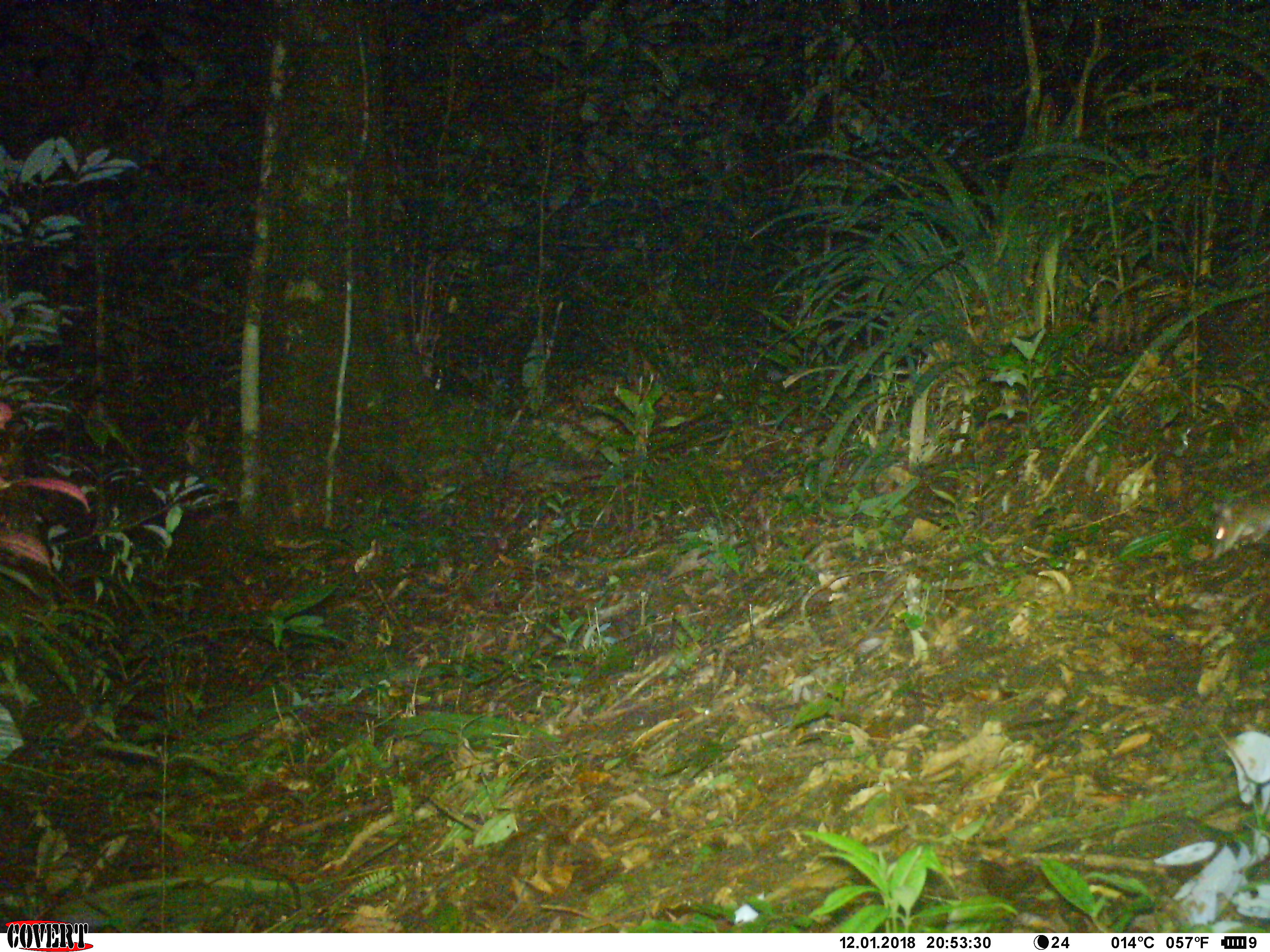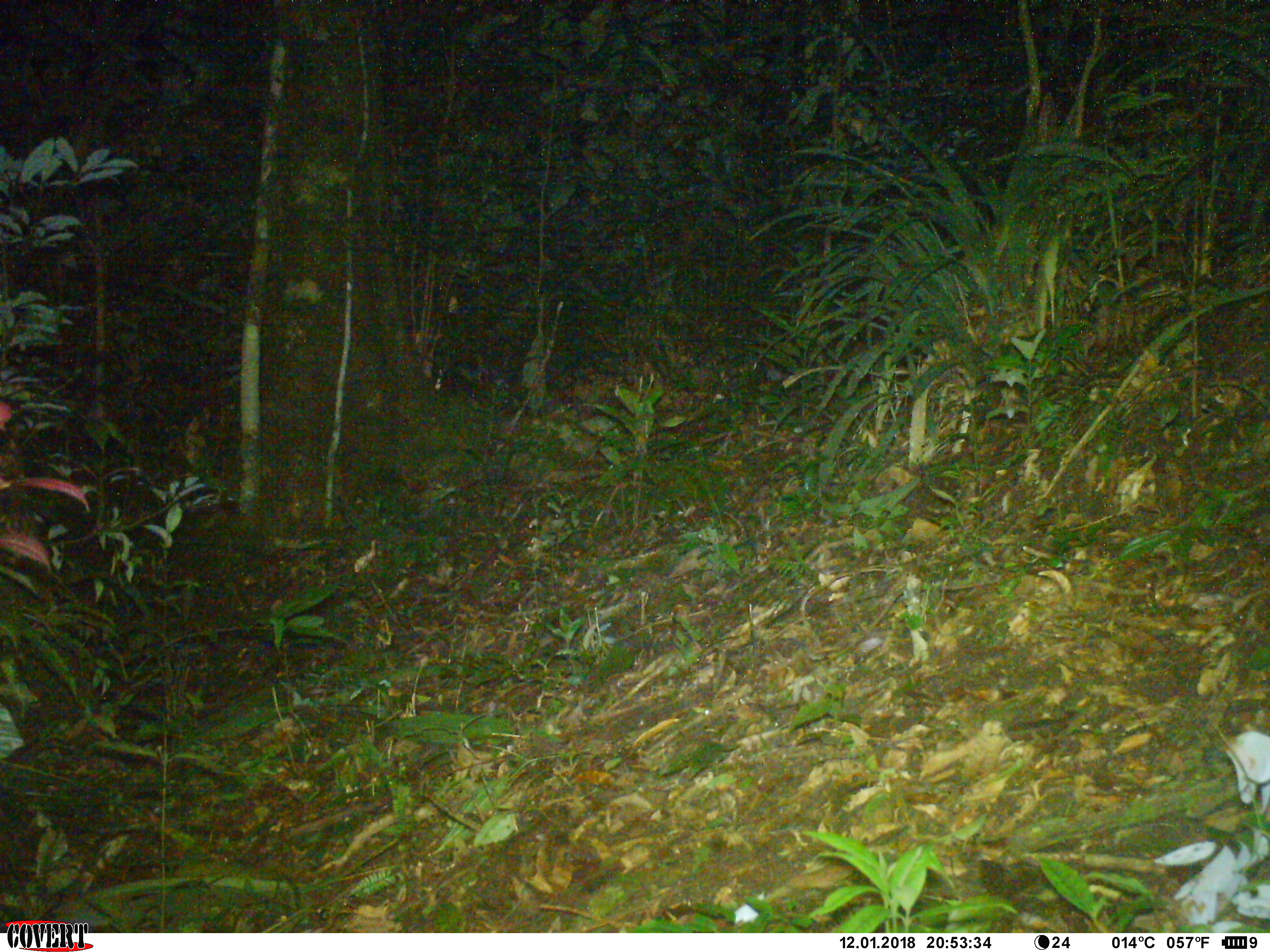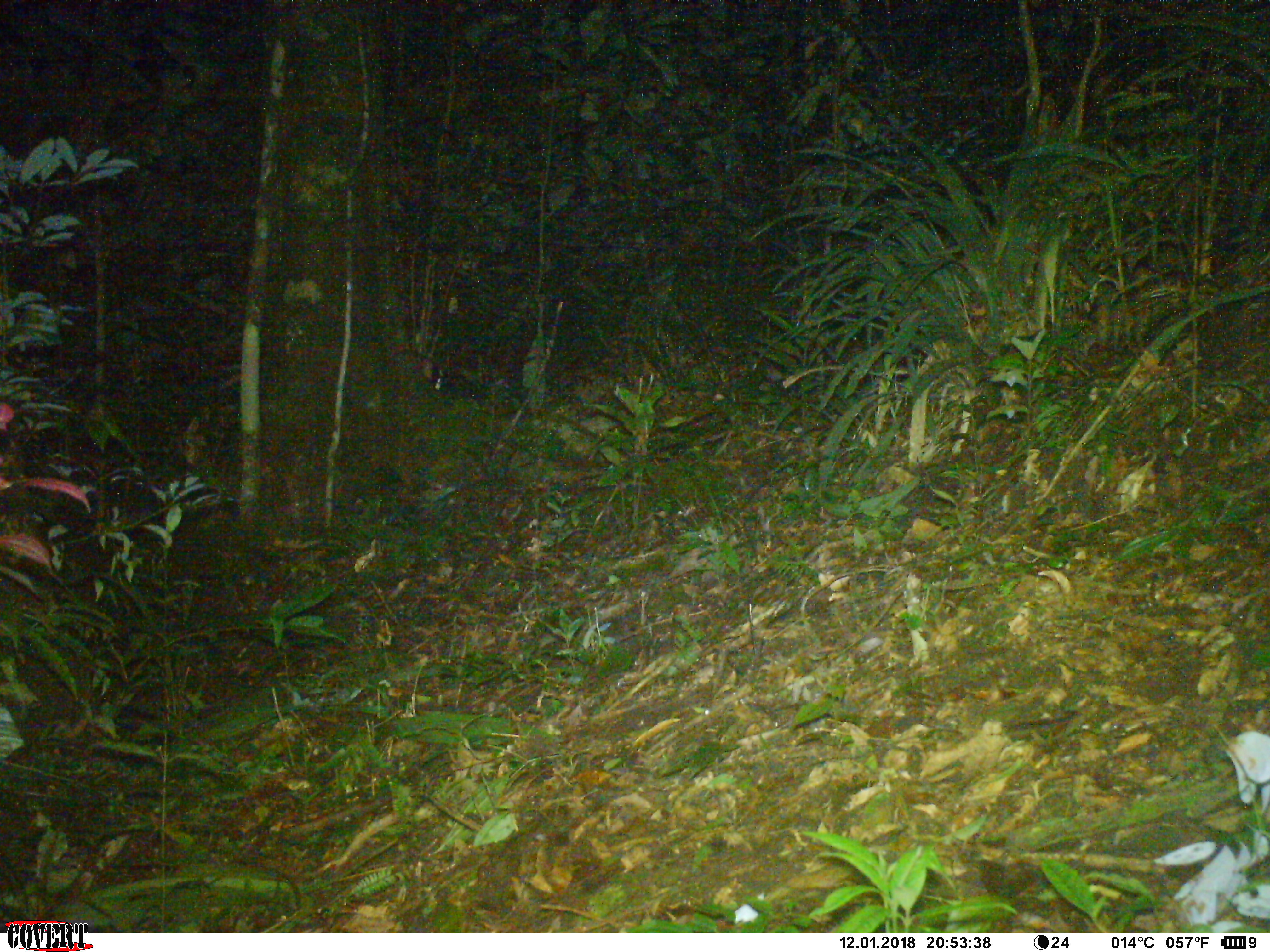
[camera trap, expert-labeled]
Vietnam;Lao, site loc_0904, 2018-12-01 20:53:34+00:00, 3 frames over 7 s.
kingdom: Animalia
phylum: Chordata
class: Mammalia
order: Rodentia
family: Muridae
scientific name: Muridae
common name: old-world mice and rats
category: unidentified murid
Unidentified murid (old-world mice and rats) (Muridae). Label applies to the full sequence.